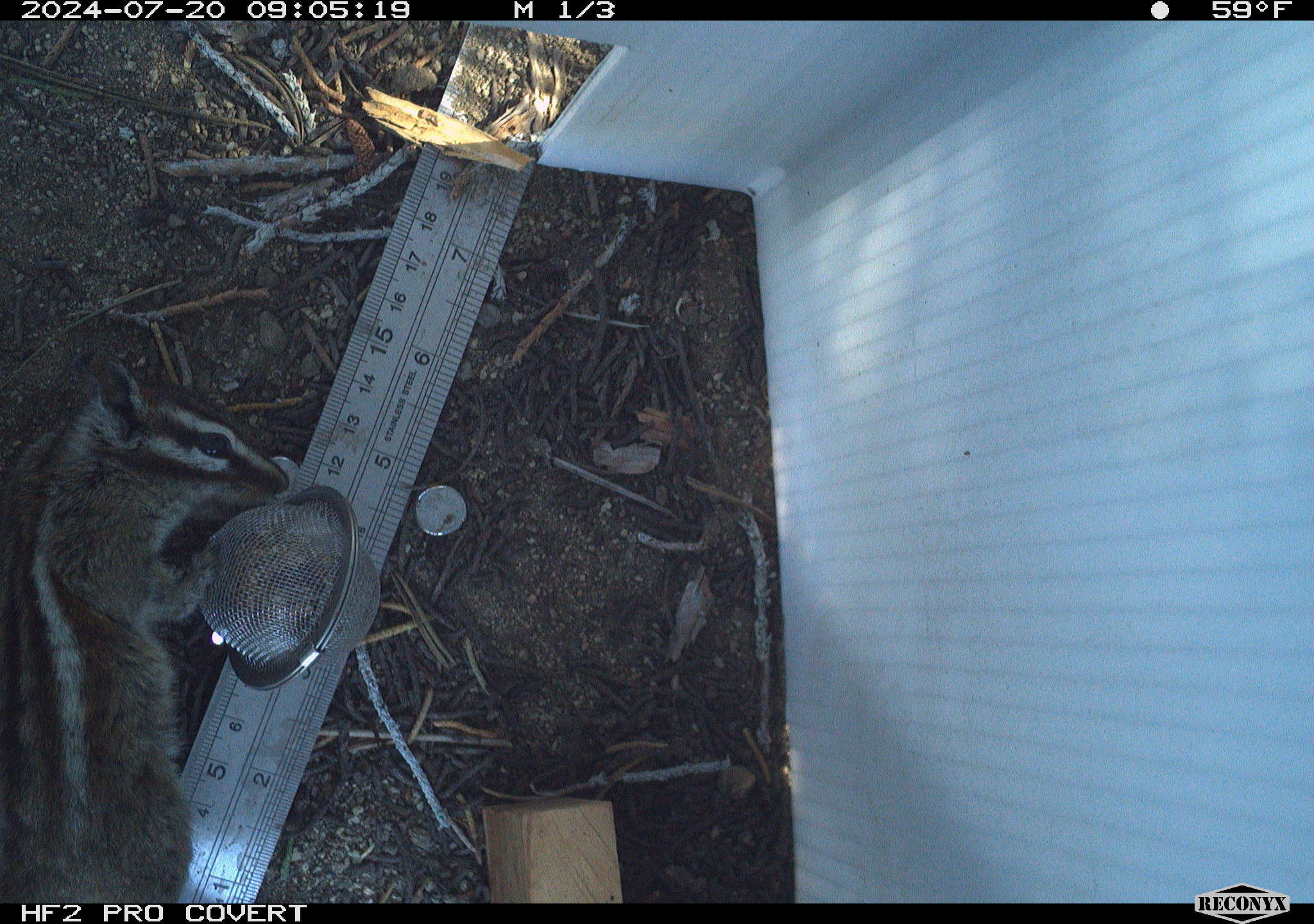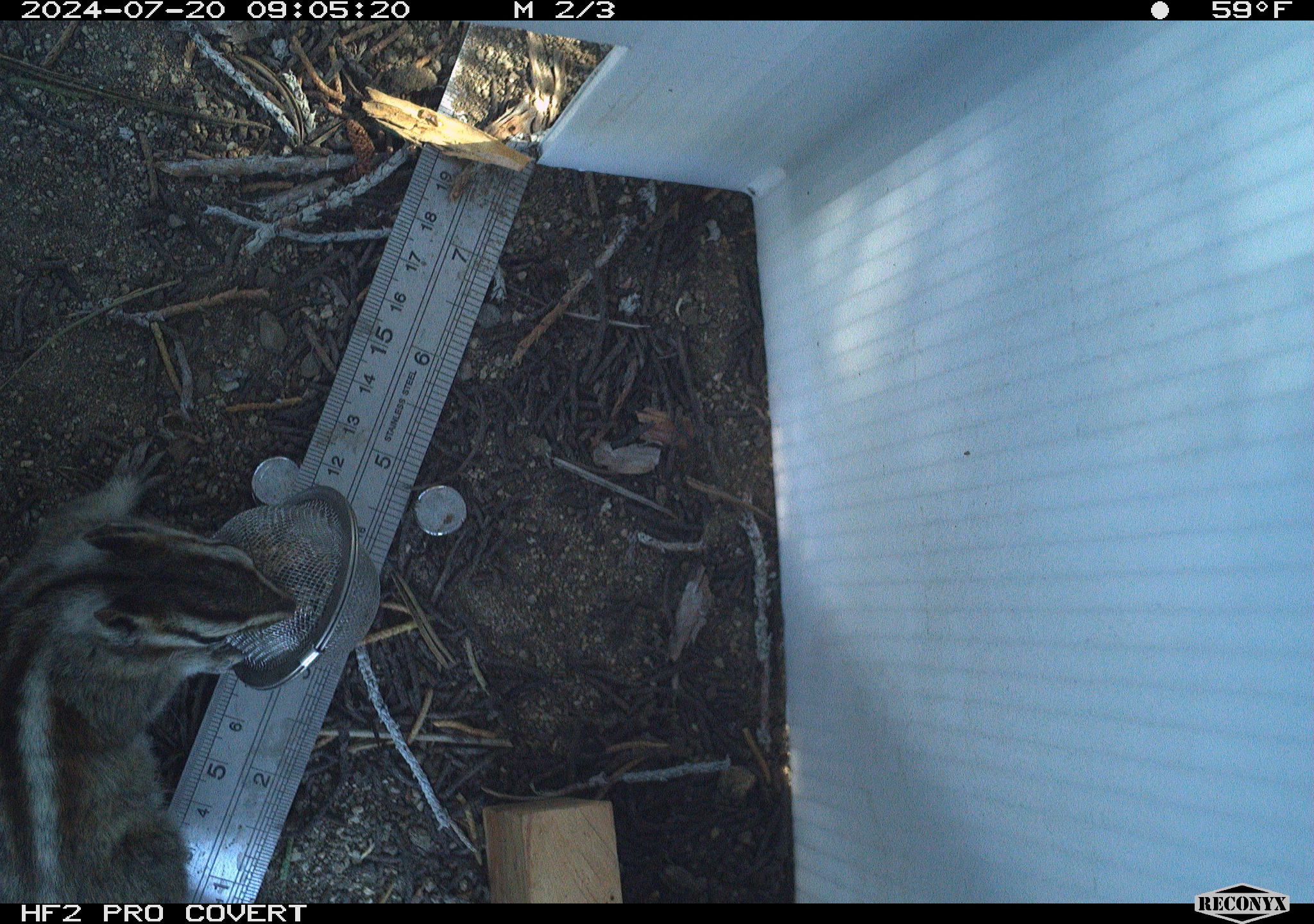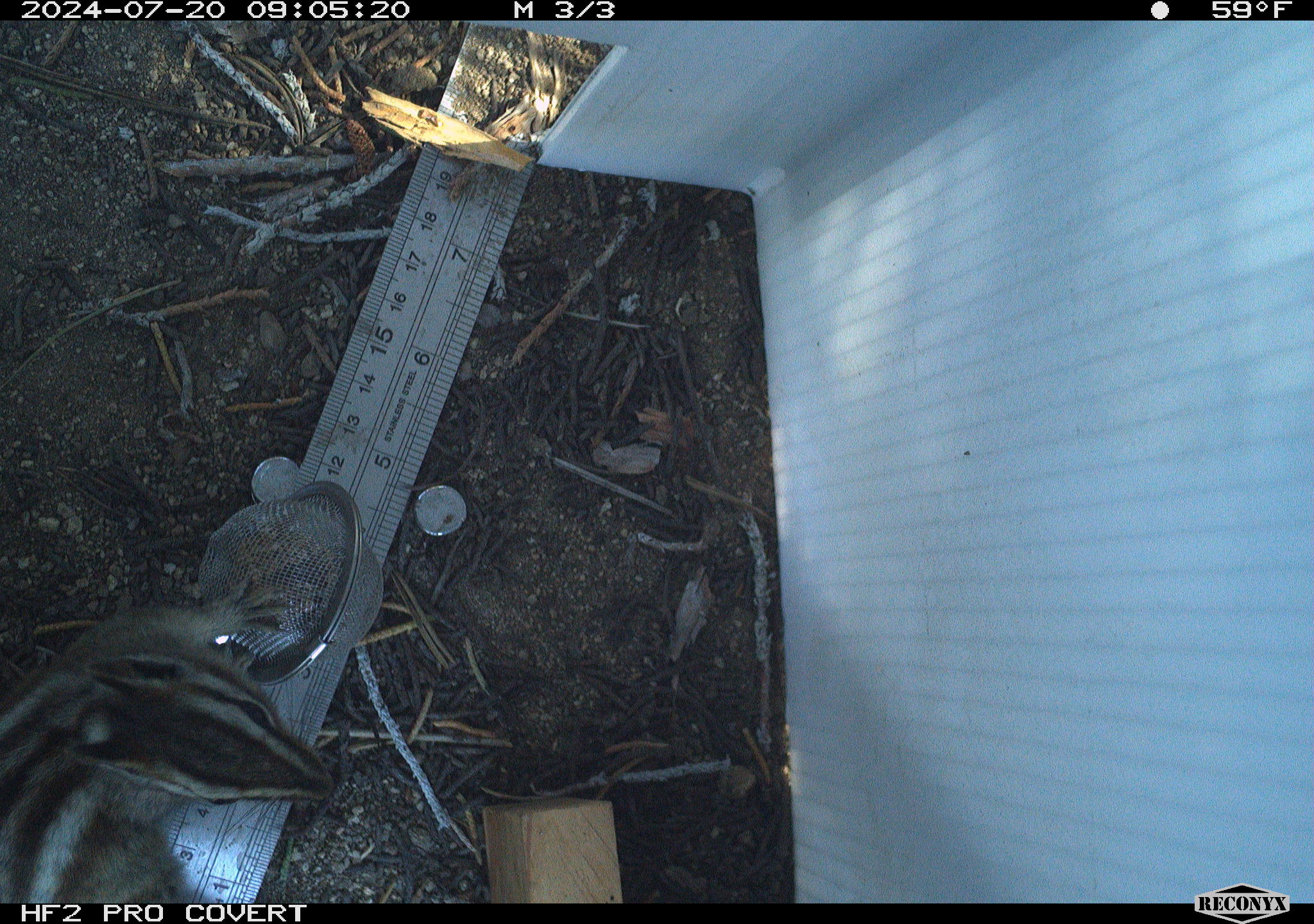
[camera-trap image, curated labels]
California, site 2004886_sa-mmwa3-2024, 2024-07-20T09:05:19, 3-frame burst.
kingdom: Animalia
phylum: Chordata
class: Mammalia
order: Rodentia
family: Sciuridae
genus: Neotamias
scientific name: Neotamias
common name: western chipmunks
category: neotamias species